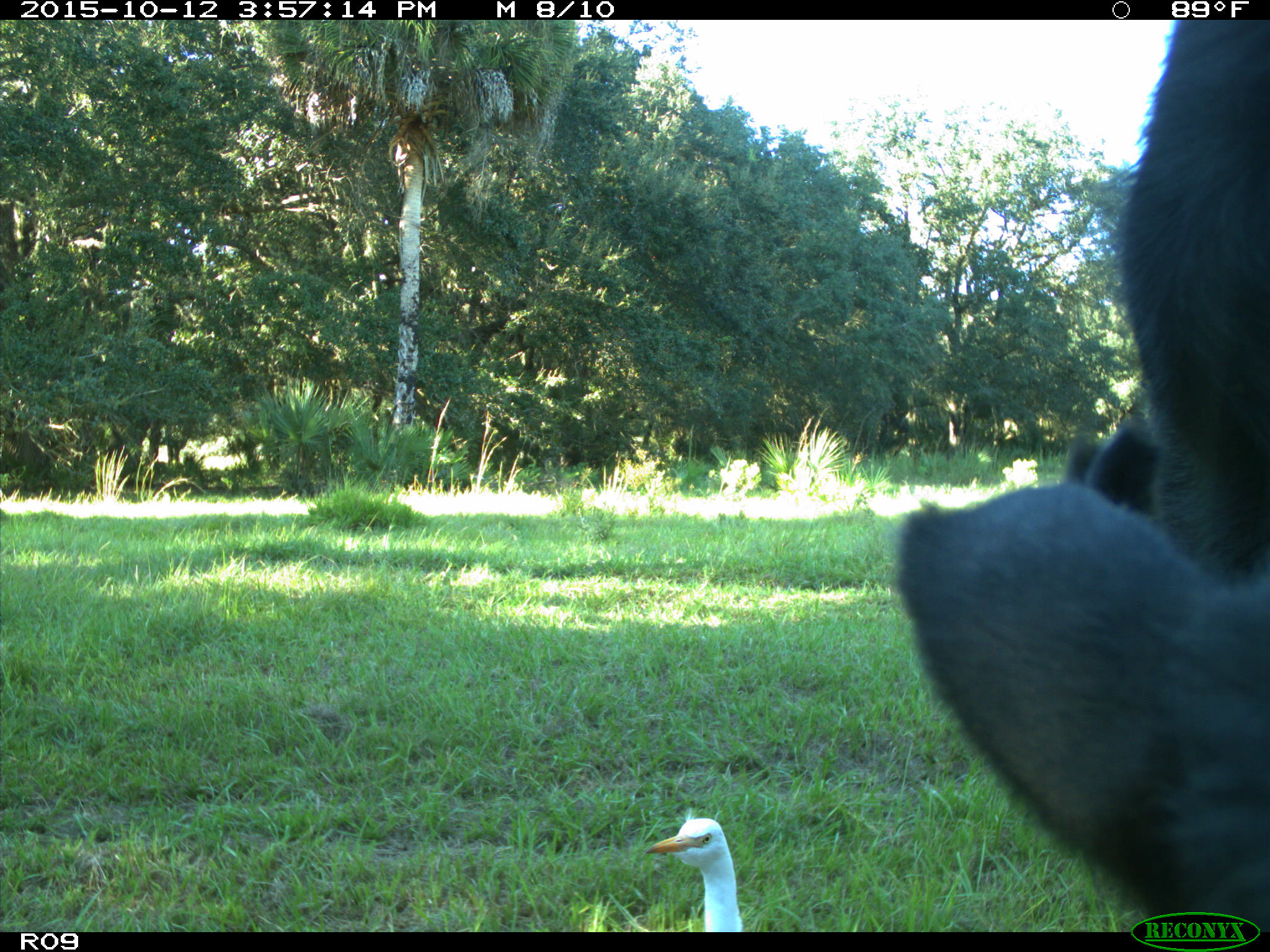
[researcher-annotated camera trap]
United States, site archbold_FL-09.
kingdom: Animalia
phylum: Chordata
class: Mammalia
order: Artiodactyla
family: Bovidae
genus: Bos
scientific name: Bos taurus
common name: domestic cow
Bos taurus (domestic cow).